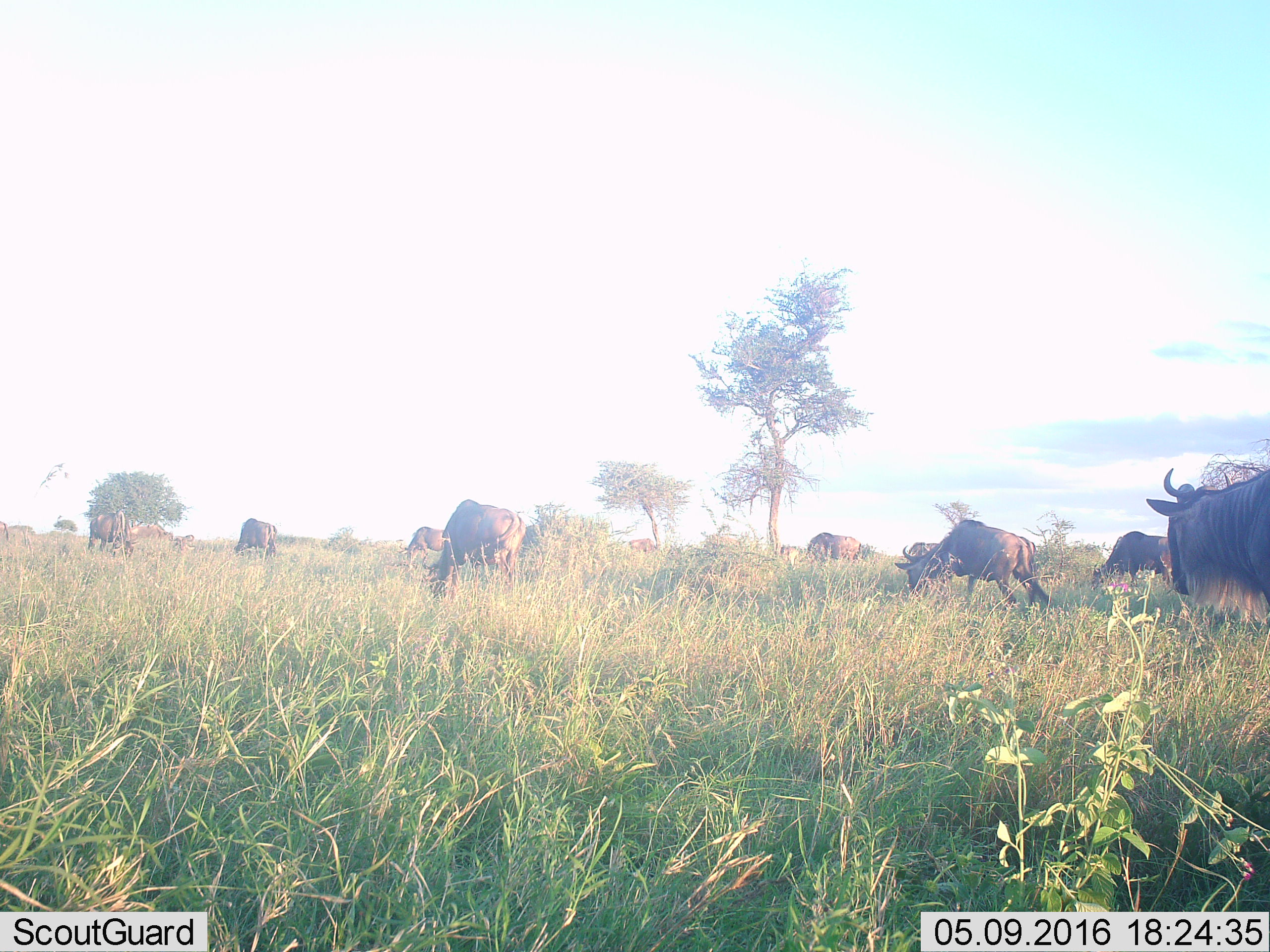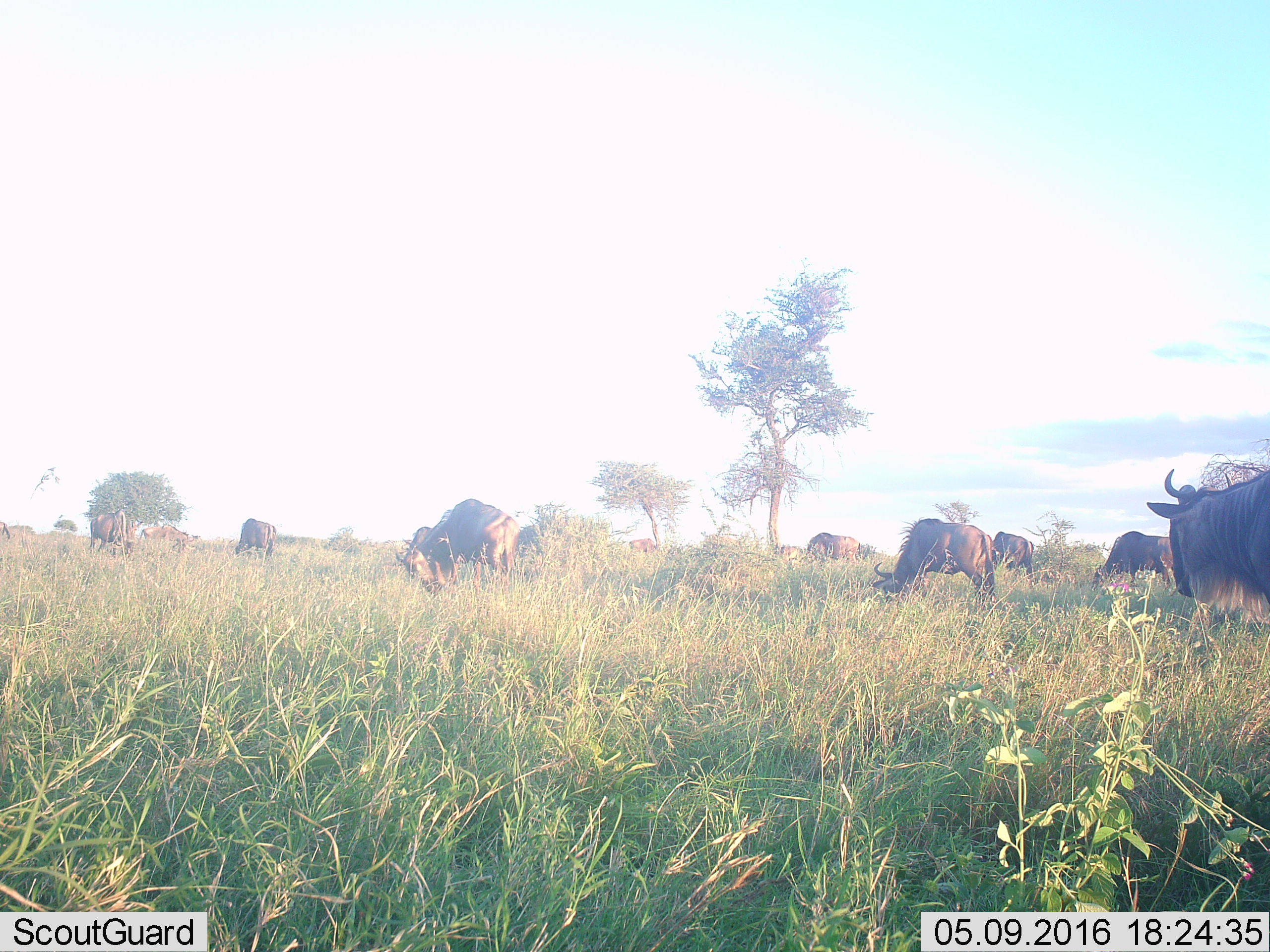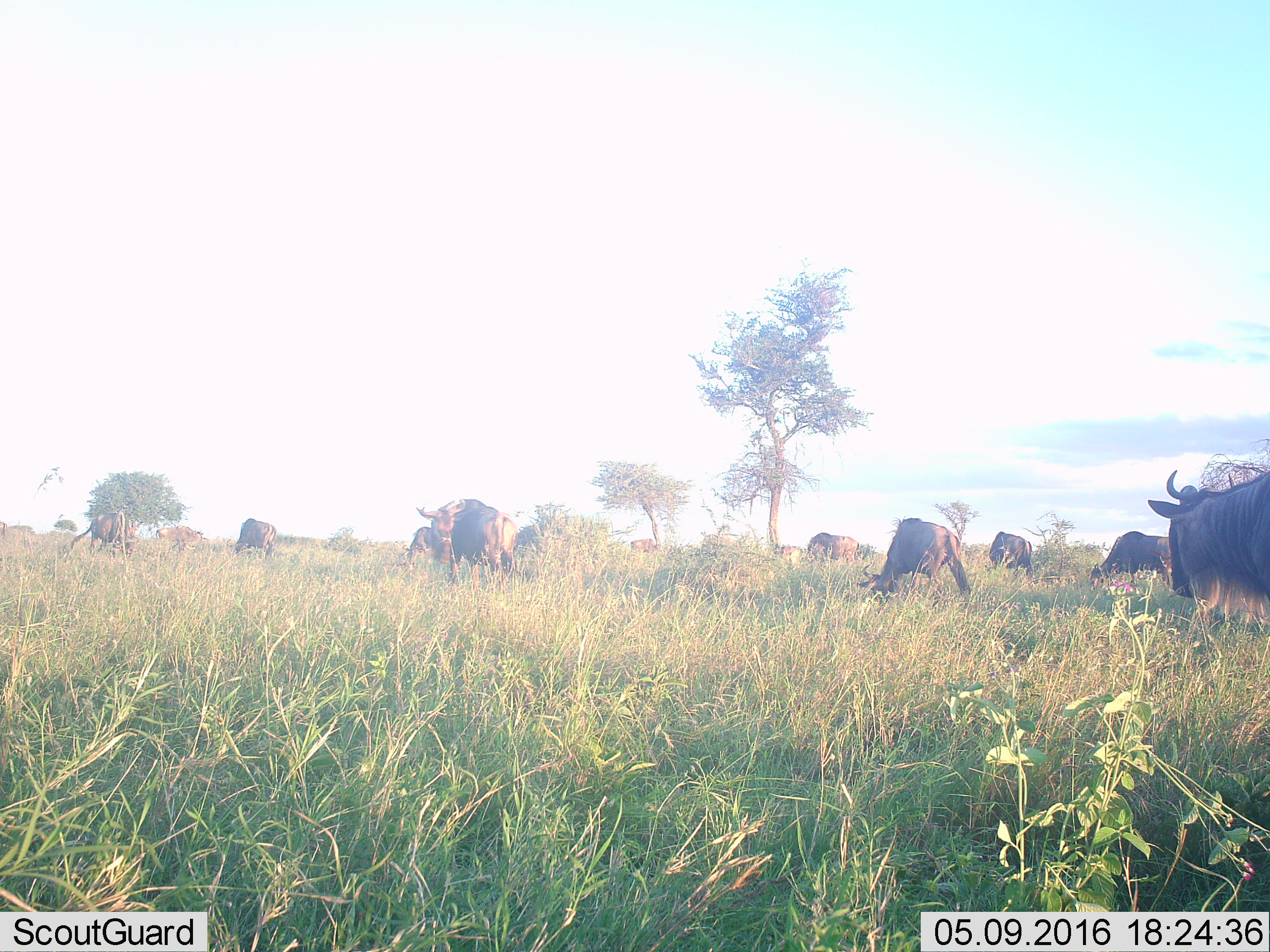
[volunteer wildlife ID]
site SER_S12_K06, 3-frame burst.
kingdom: Animalia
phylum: Chordata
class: Mammalia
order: Artiodactyla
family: Bovidae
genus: Connochaetes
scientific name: Connochaetes taurinus taurinus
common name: blue wildebeest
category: wildebeestblue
Wildebeestblue (blue wildebeest) (Connochaetes taurinus taurinus), count 11-50. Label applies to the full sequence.